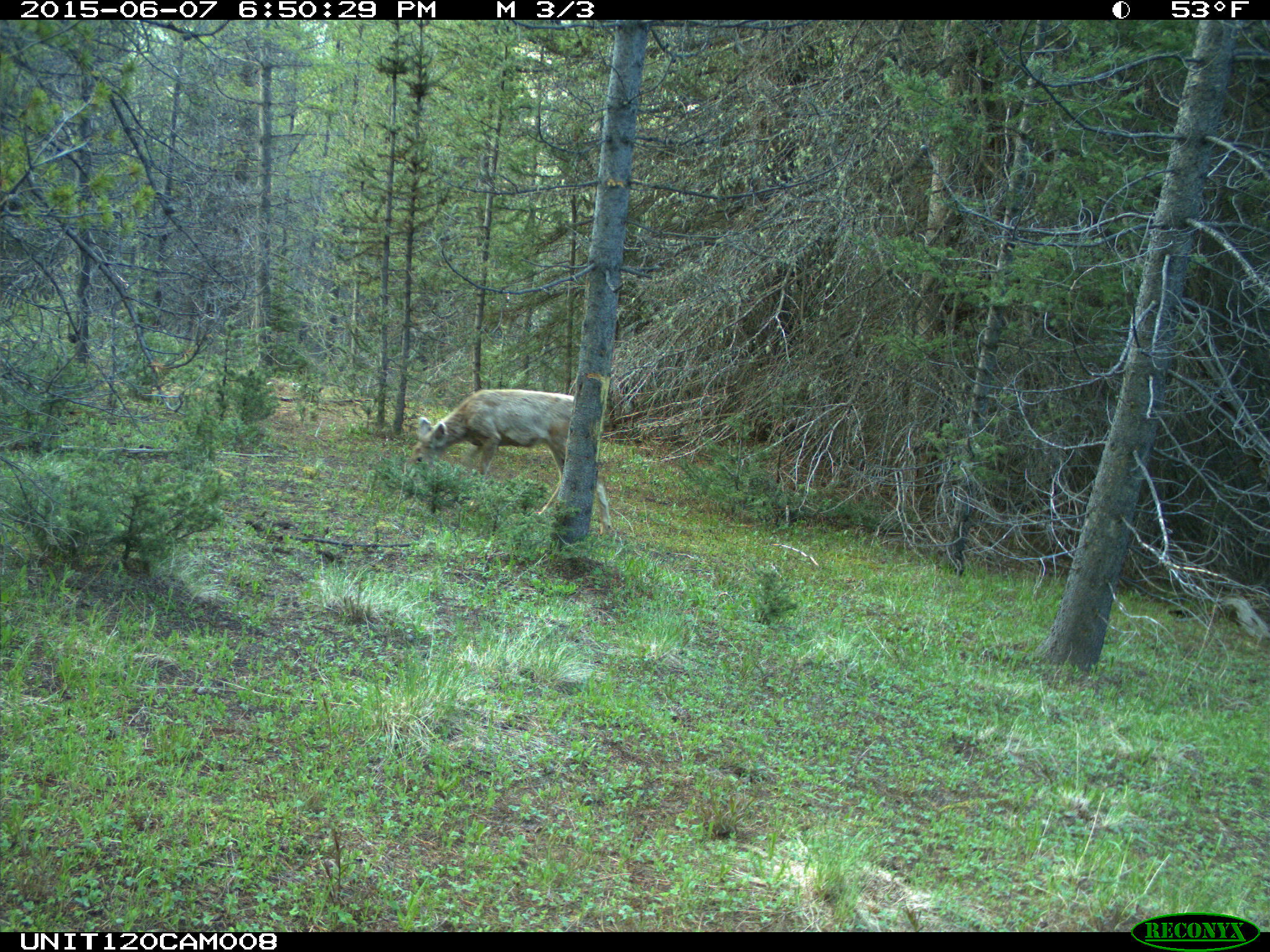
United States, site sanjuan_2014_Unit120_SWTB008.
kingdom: Animalia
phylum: Chordata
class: Mammalia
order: Artiodactyla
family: Cervidae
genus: Odocoileus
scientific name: Odocoileus hemionus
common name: mule deer